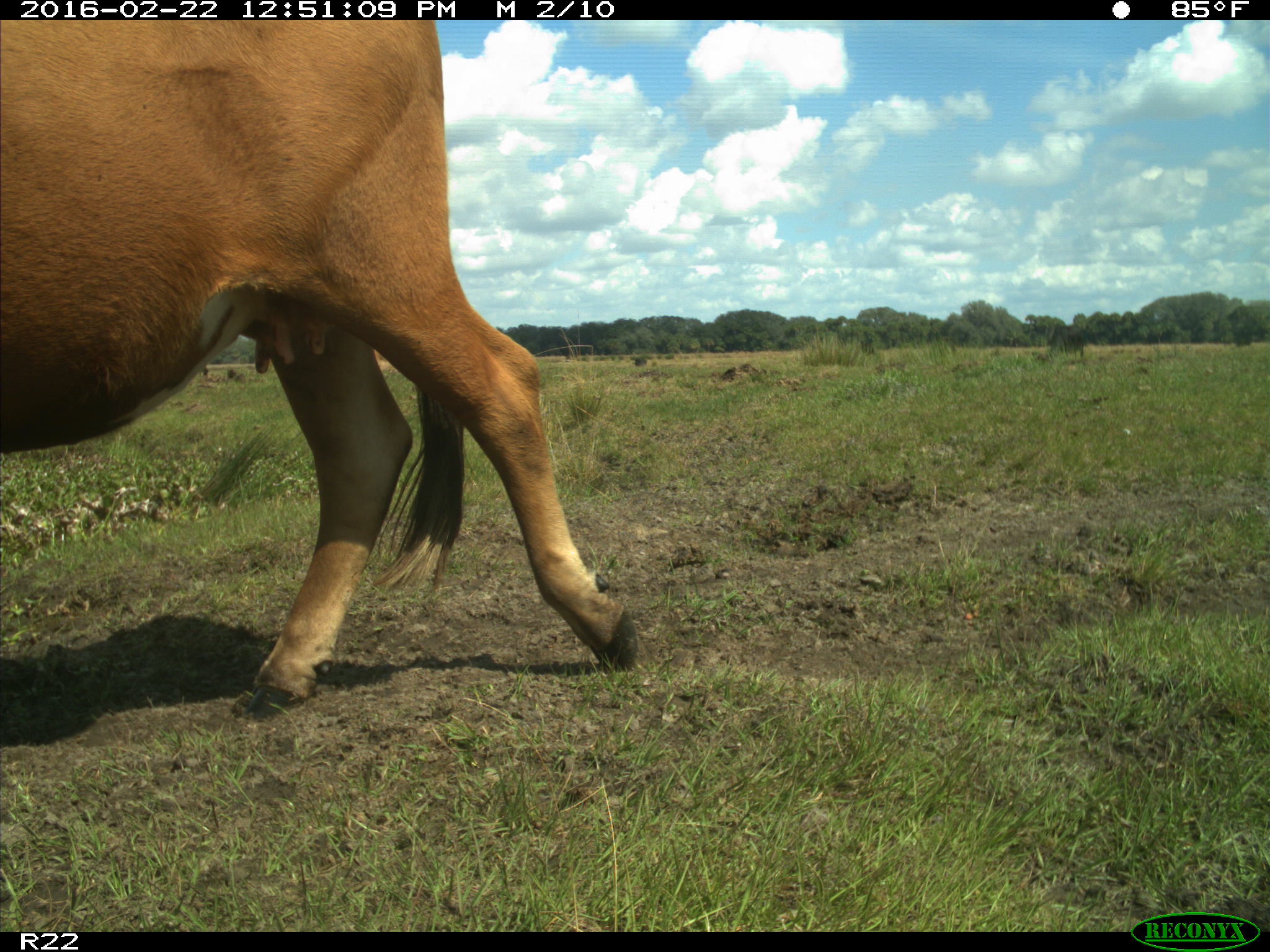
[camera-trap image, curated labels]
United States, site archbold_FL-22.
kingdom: Animalia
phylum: Chordata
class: Mammalia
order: Artiodactyla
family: Bovidae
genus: Bos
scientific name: Bos taurus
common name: domestic cow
Bos taurus (domestic cow).